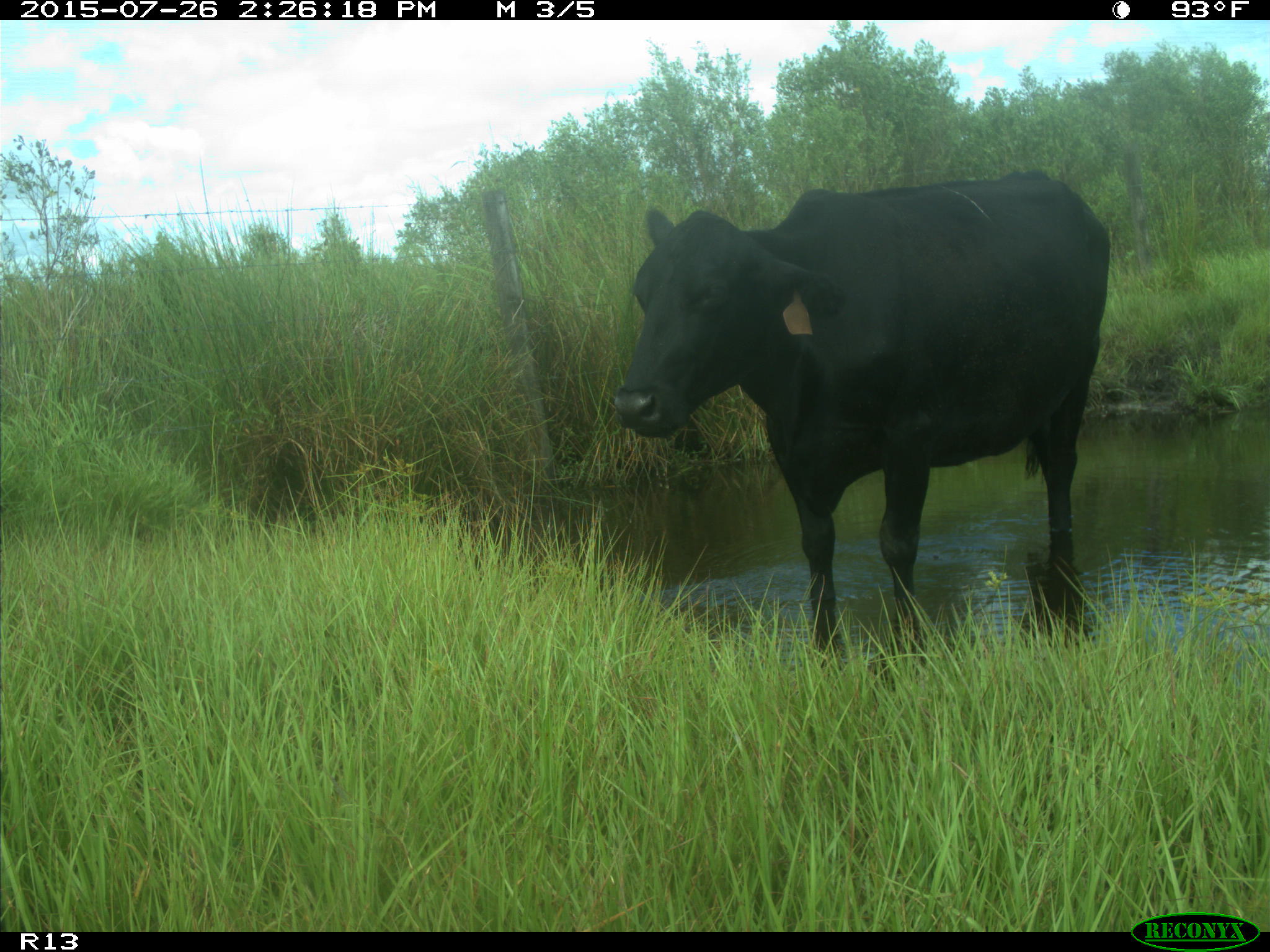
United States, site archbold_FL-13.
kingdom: Animalia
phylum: Chordata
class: Mammalia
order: Artiodactyla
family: Bovidae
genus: Bos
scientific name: Bos taurus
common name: domestic cow